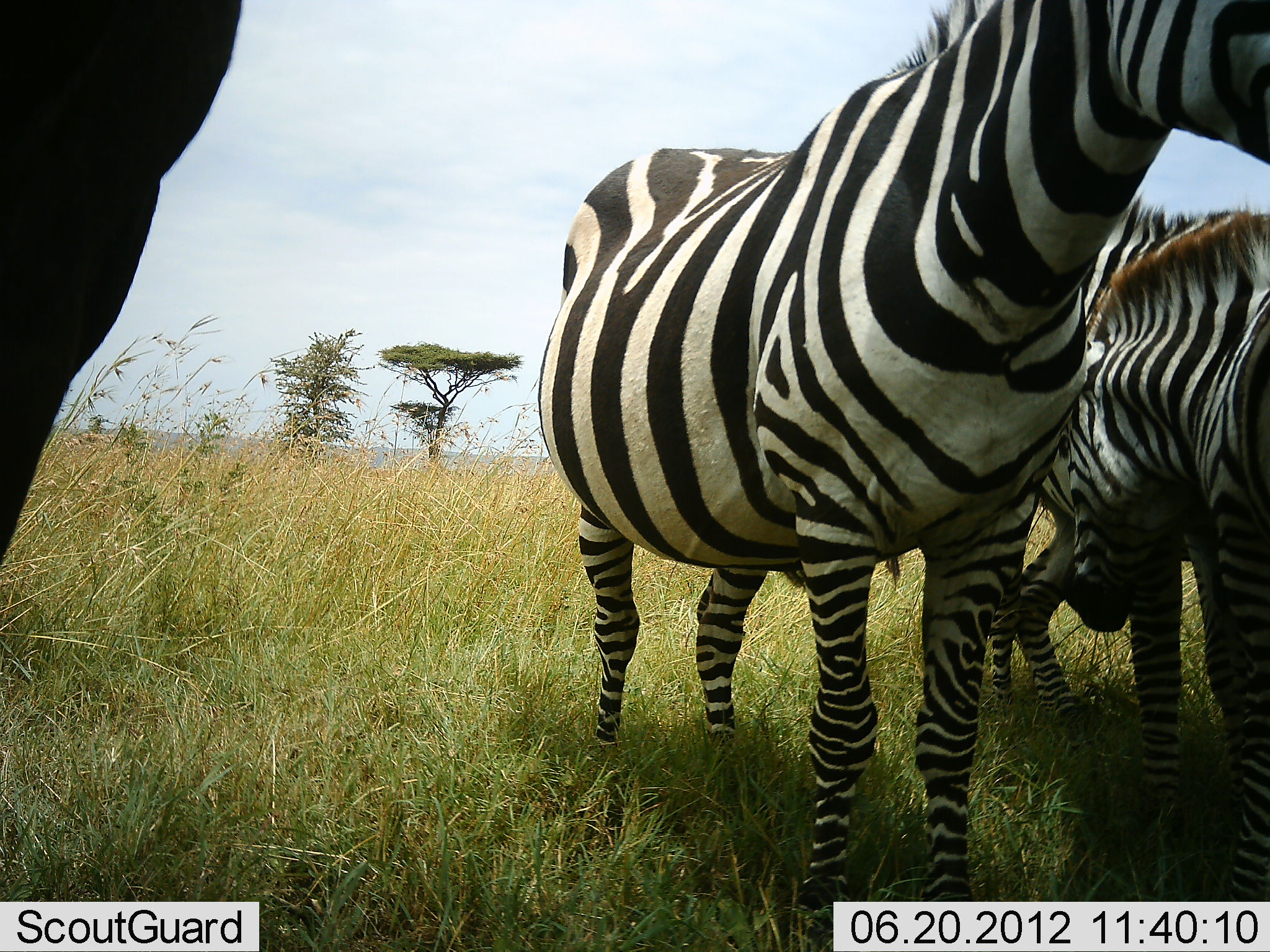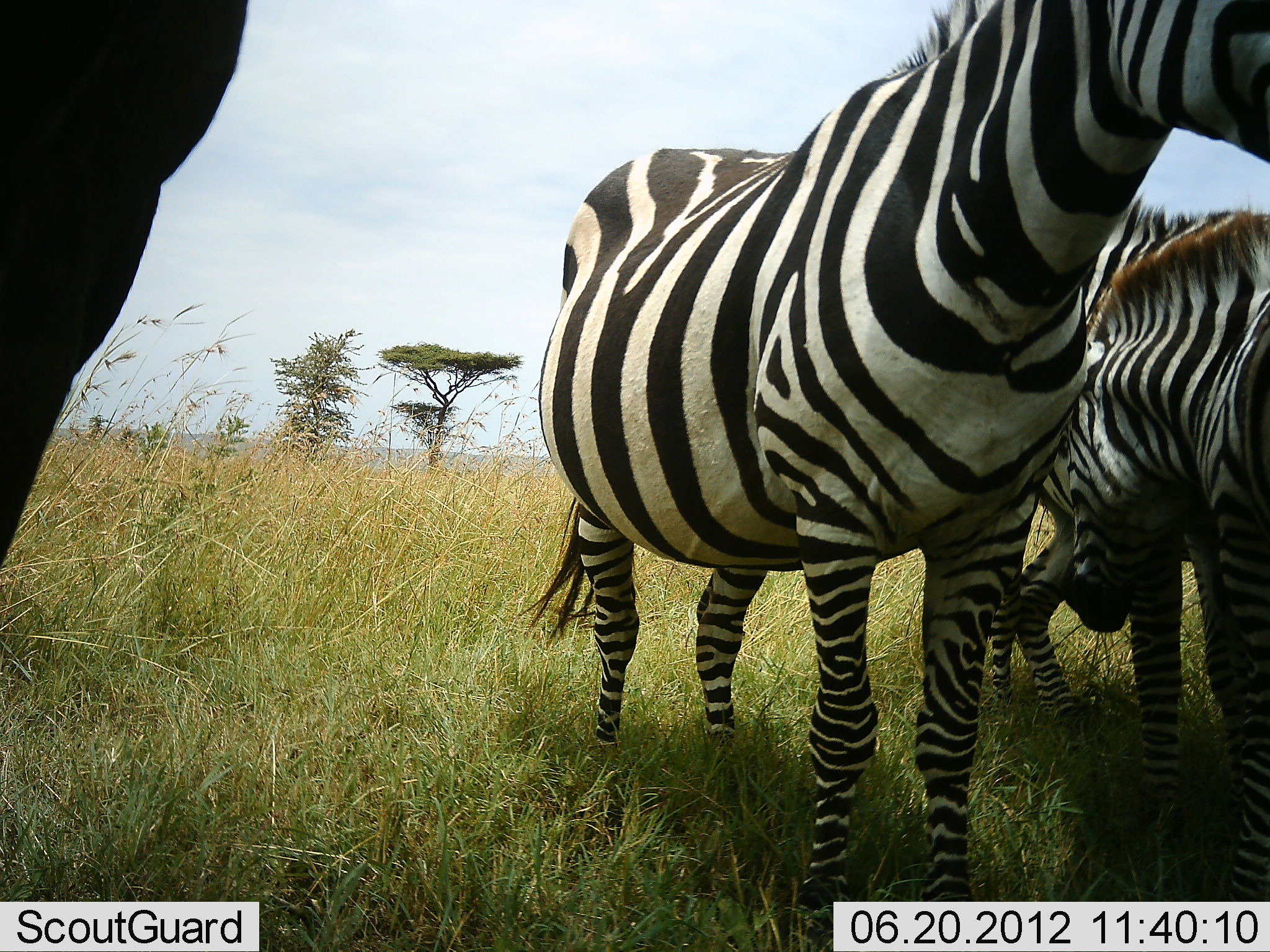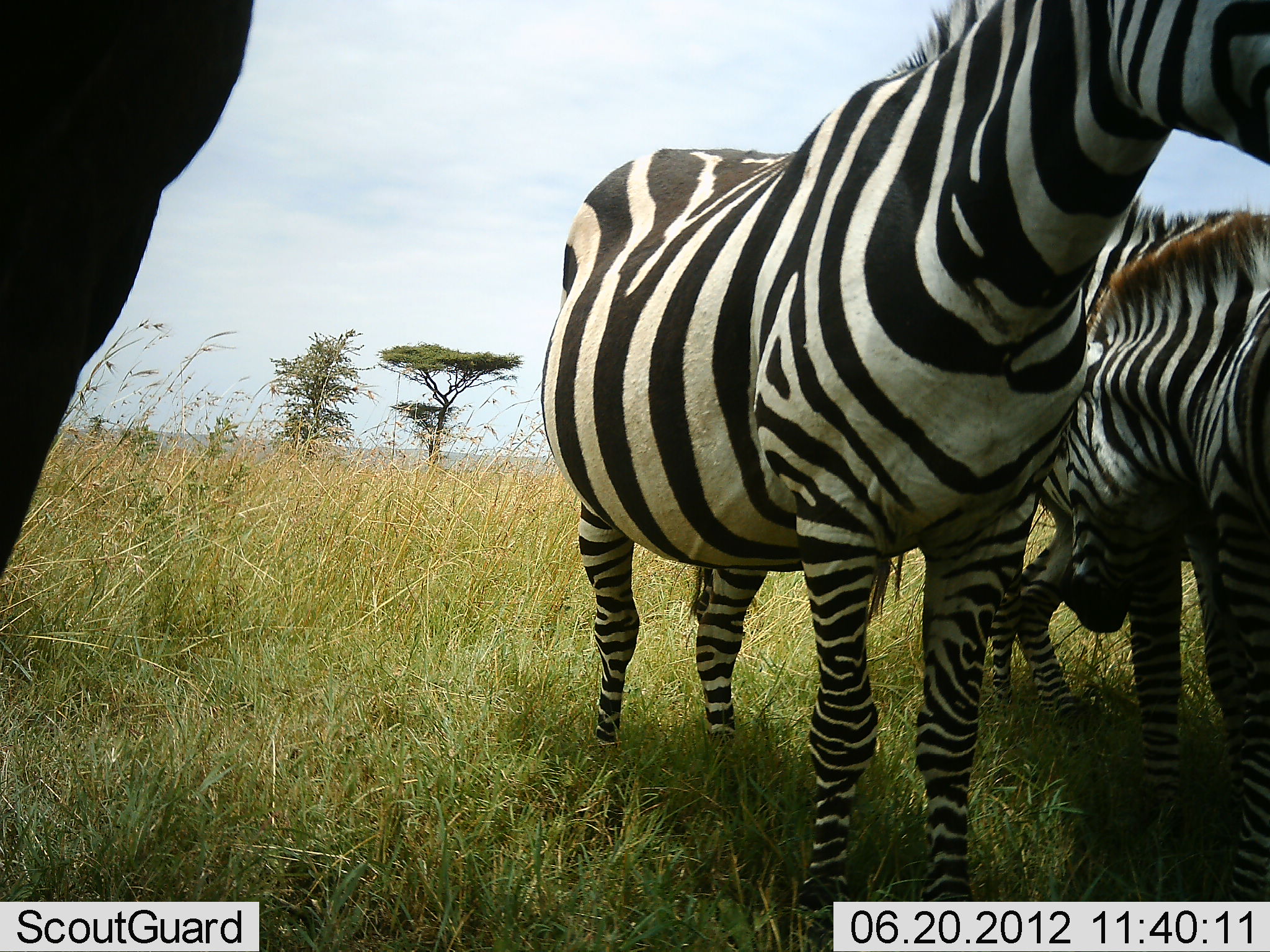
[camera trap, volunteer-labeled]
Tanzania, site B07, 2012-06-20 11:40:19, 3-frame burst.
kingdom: Animalia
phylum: Chordata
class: Mammalia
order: Perissodactyla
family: Equidae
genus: Equus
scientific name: Equus quagga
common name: plains zebra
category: zebra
Zebra (plains zebra) (Equus quagga), count 4. Behavior (volunteer vote fractions): standing 100%, resting 10%, moving 0%, interacting 10%. Young present (vote fraction): 20%. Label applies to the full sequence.